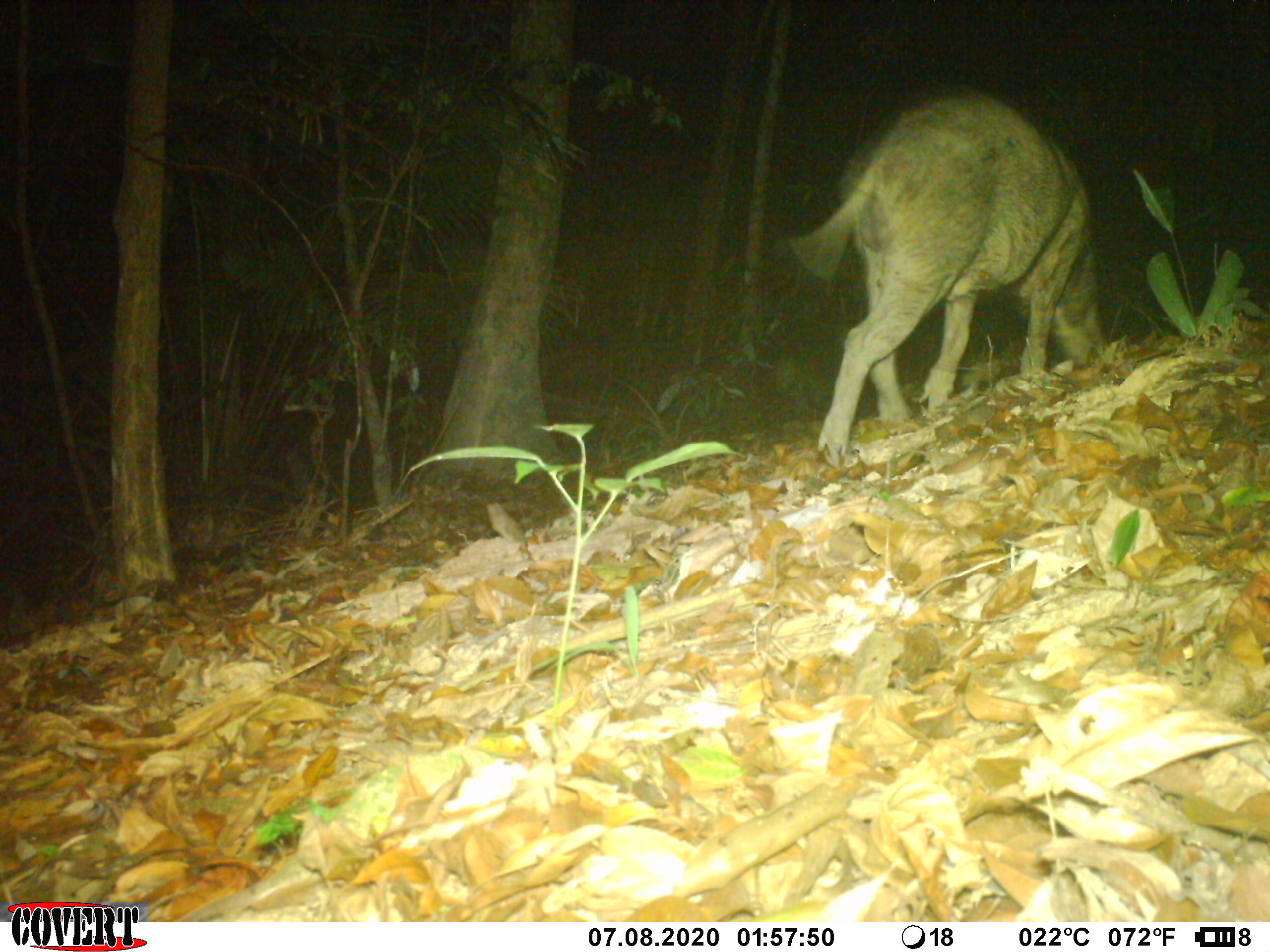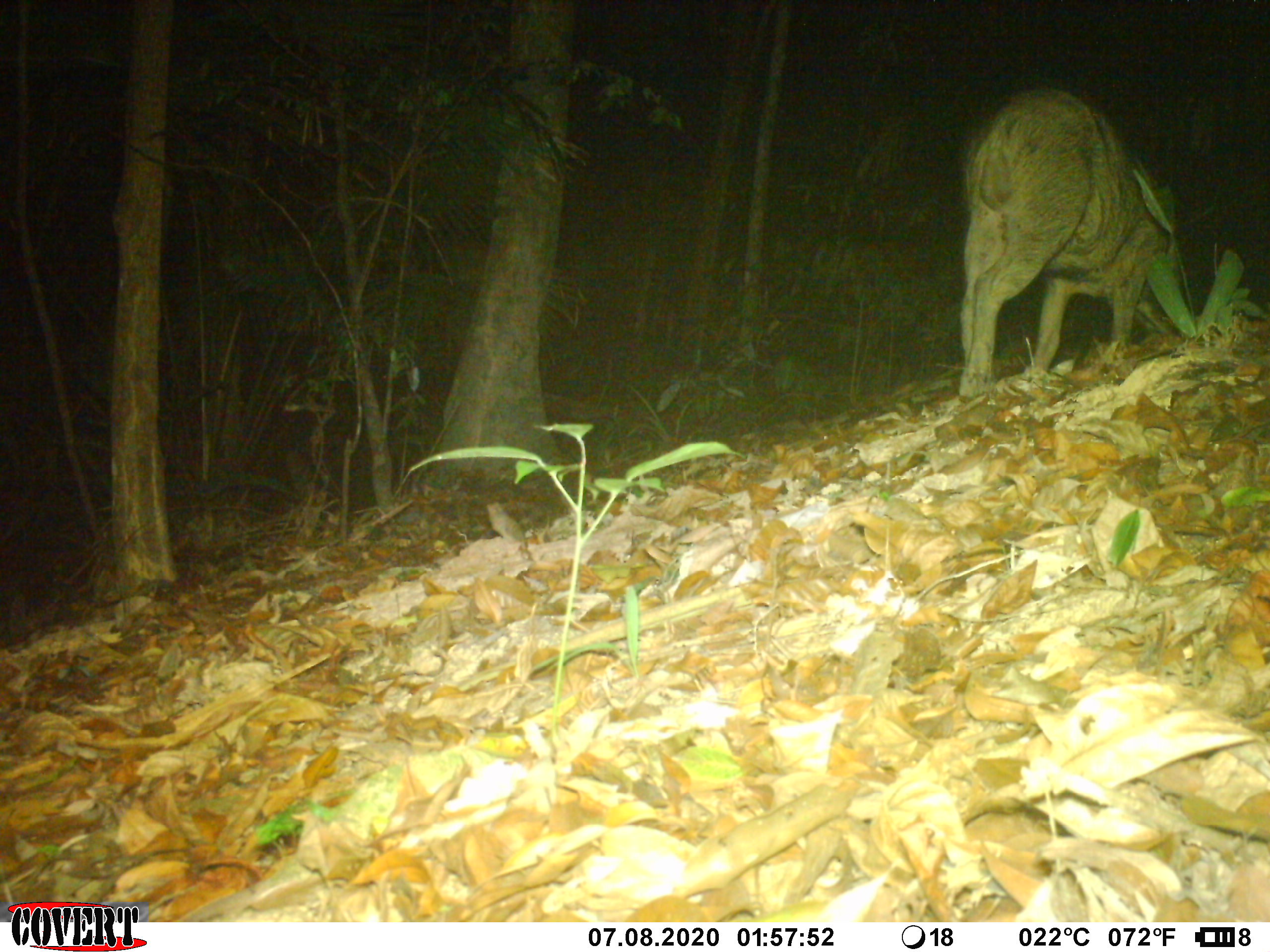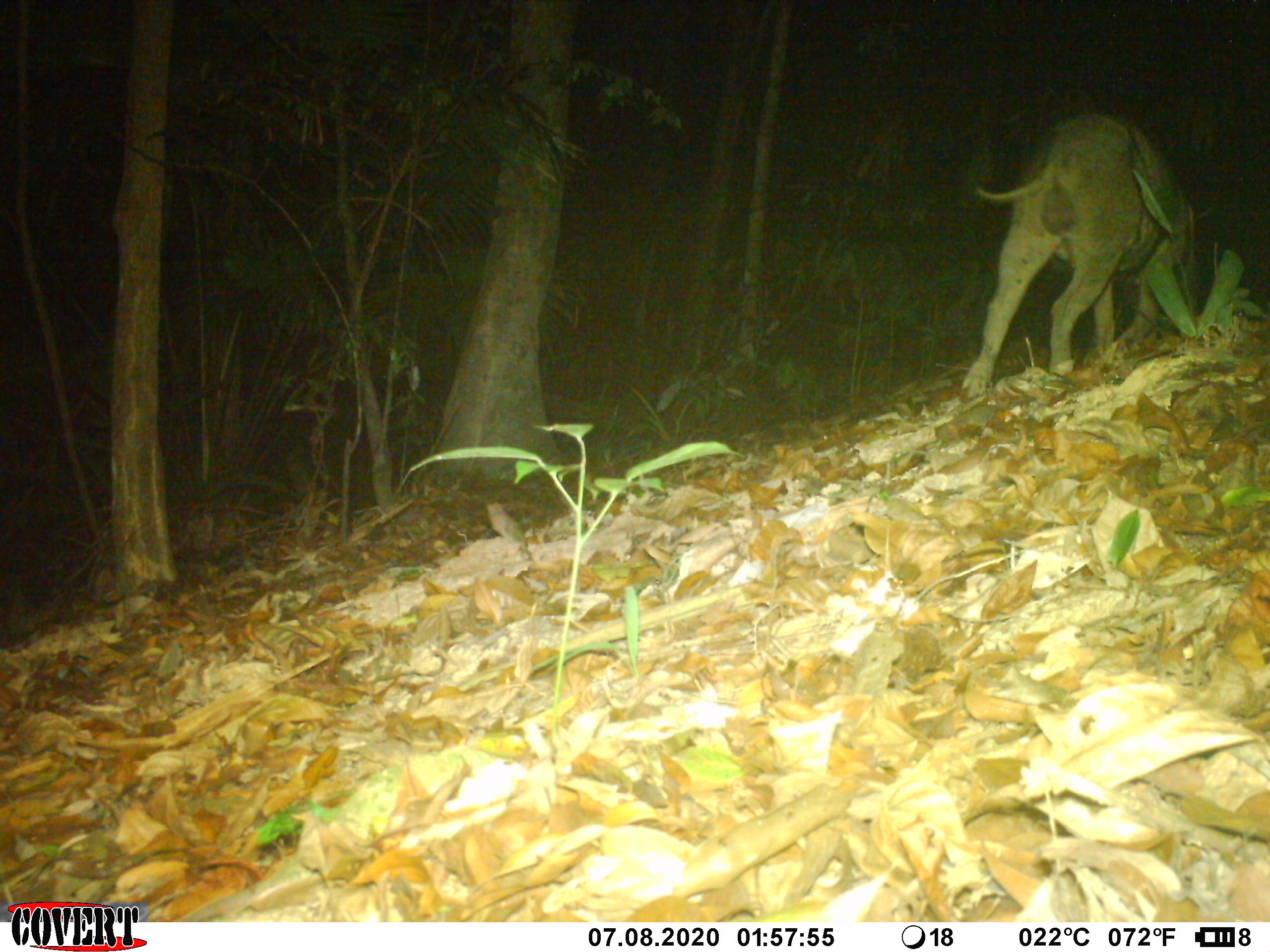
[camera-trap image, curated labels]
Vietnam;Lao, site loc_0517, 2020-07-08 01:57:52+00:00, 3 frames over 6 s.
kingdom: Animalia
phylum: Chordata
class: Mammalia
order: Artiodactyla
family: Suidae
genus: Sus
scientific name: Sus scrofa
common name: eurasian wild pig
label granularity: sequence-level